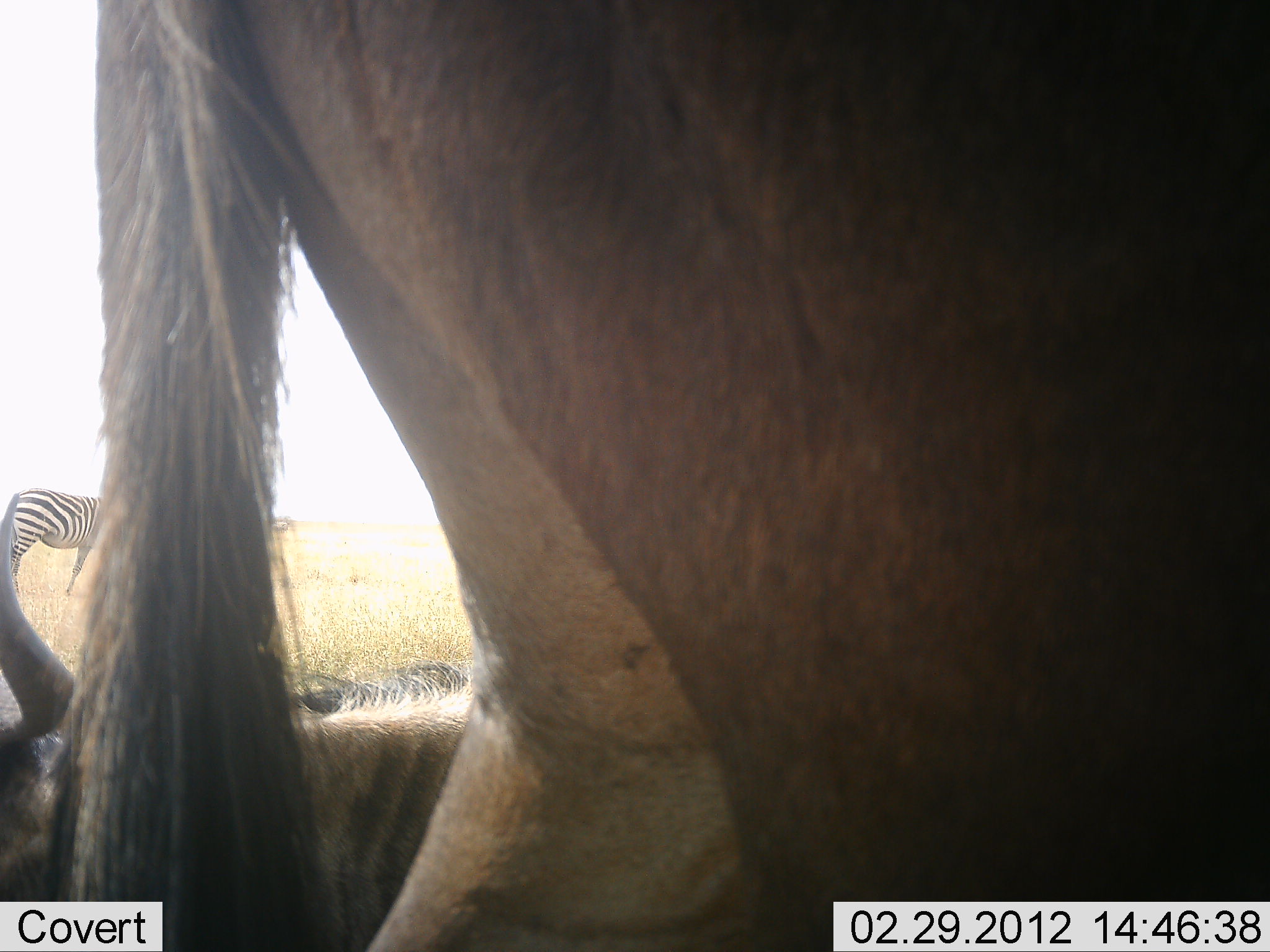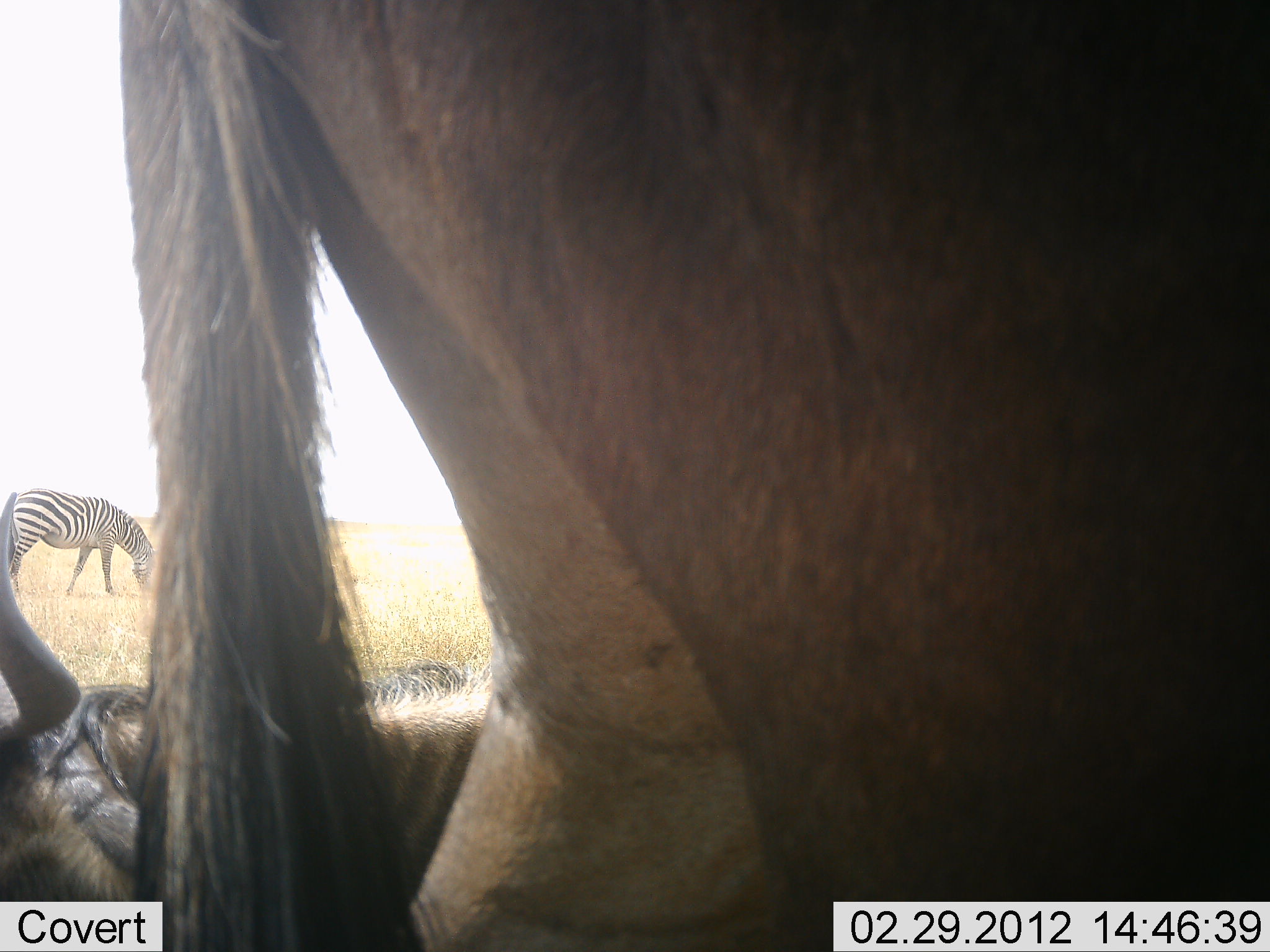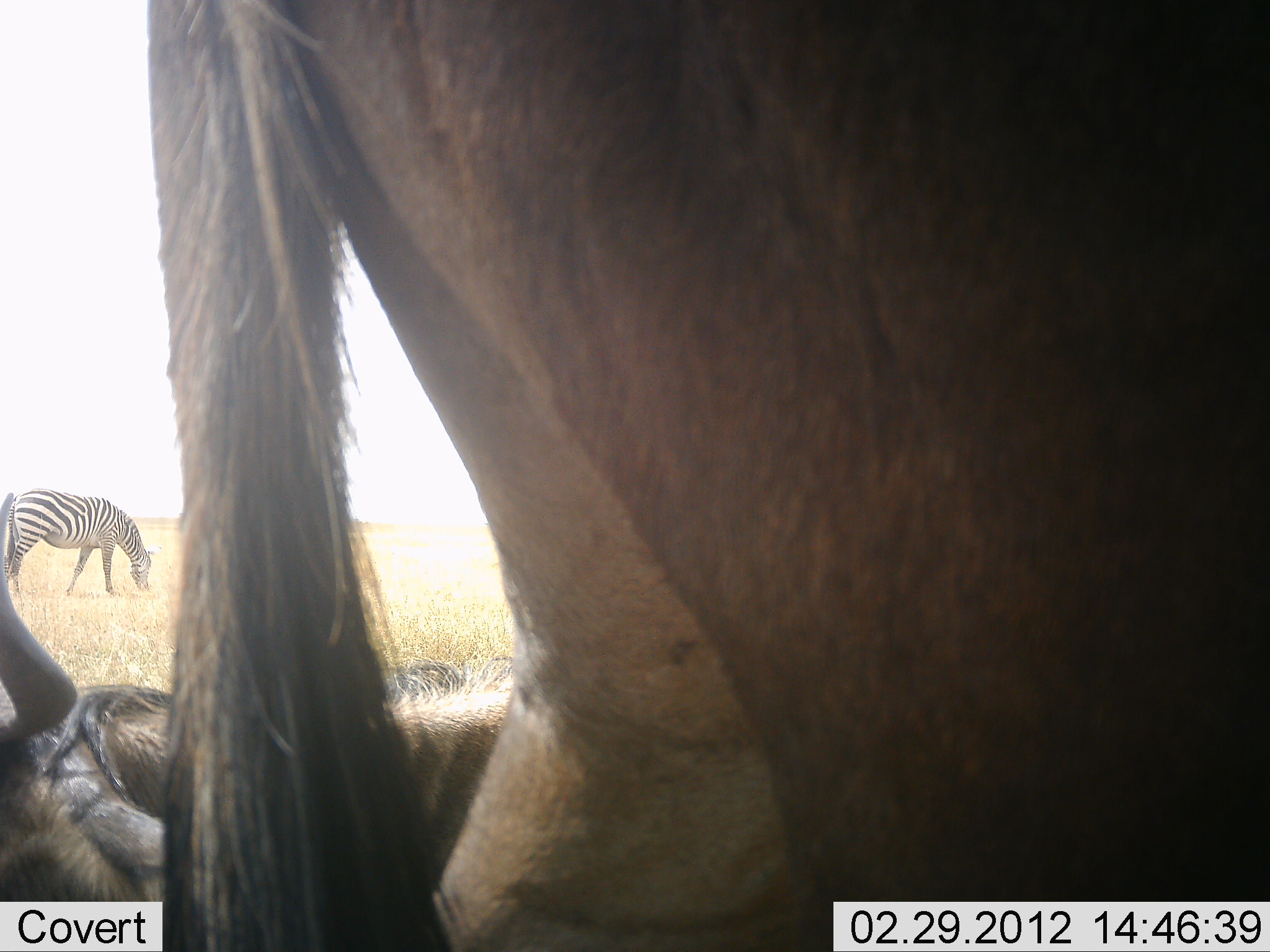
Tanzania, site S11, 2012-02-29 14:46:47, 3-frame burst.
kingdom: Animalia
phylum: Chordata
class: Mammalia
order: Artiodactyla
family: Bovidae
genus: Connochaetes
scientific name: Connochaetes taurinus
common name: blue wildebeest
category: wildebeest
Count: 2.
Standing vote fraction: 62%.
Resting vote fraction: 100%.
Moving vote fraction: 8%.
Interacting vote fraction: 8%.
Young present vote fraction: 0%.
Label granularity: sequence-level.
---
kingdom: Animalia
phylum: Chordata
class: Mammalia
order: Perissodactyla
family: Equidae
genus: Equus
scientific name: Equus quagga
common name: plains zebra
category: zebra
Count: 1.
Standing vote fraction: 25%.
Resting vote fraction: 6%.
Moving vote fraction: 6%.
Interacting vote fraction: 0%.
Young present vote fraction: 0%.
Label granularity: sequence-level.